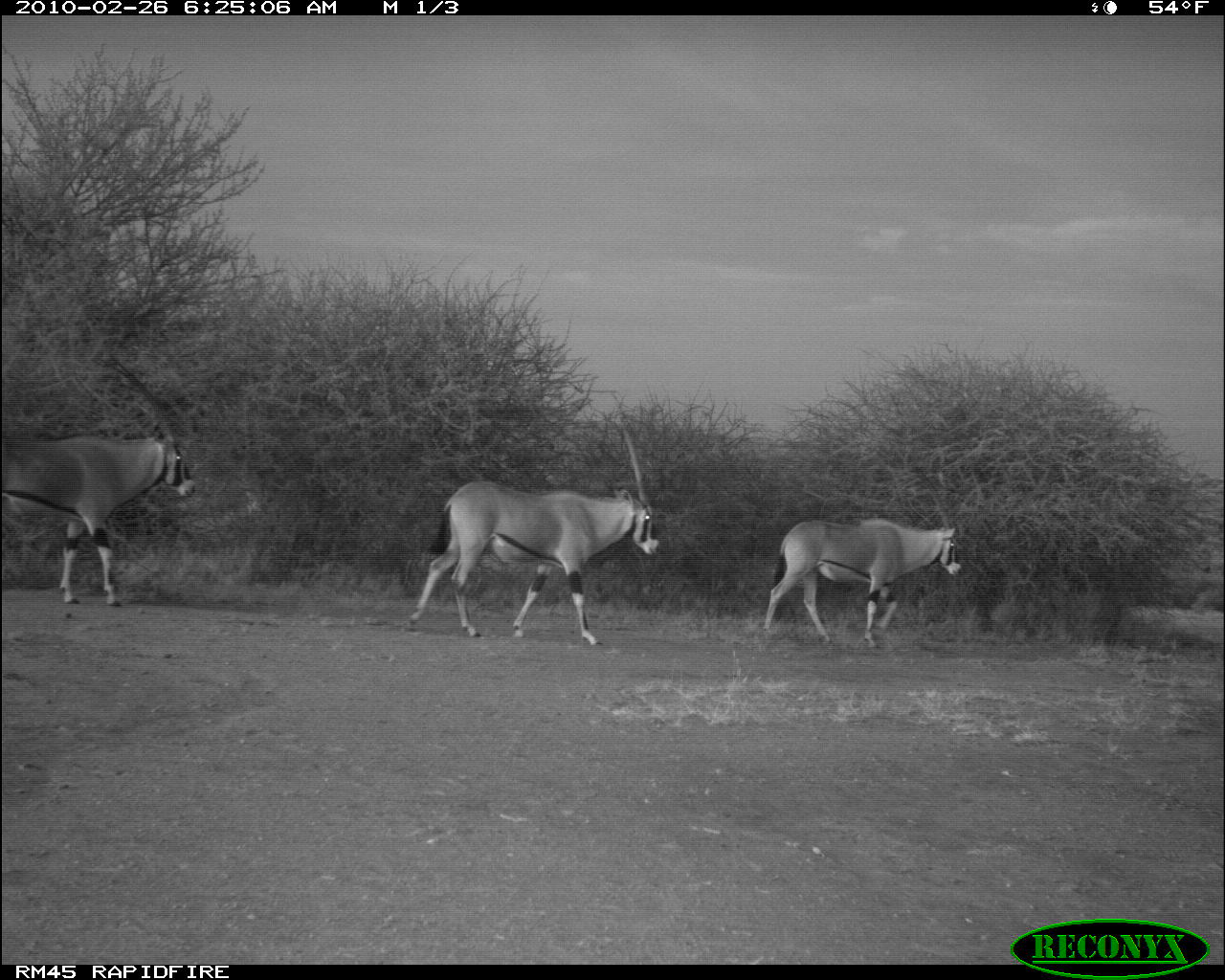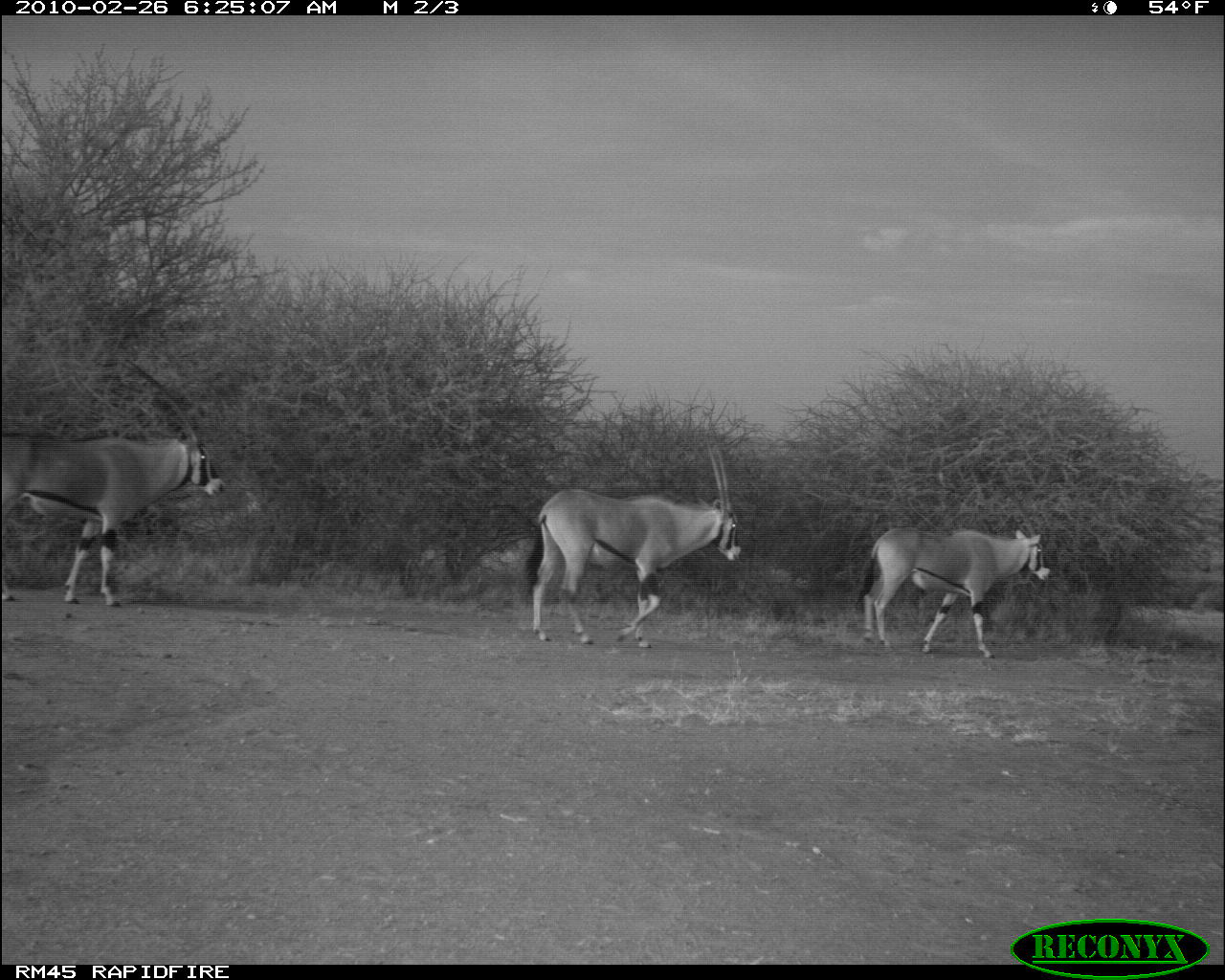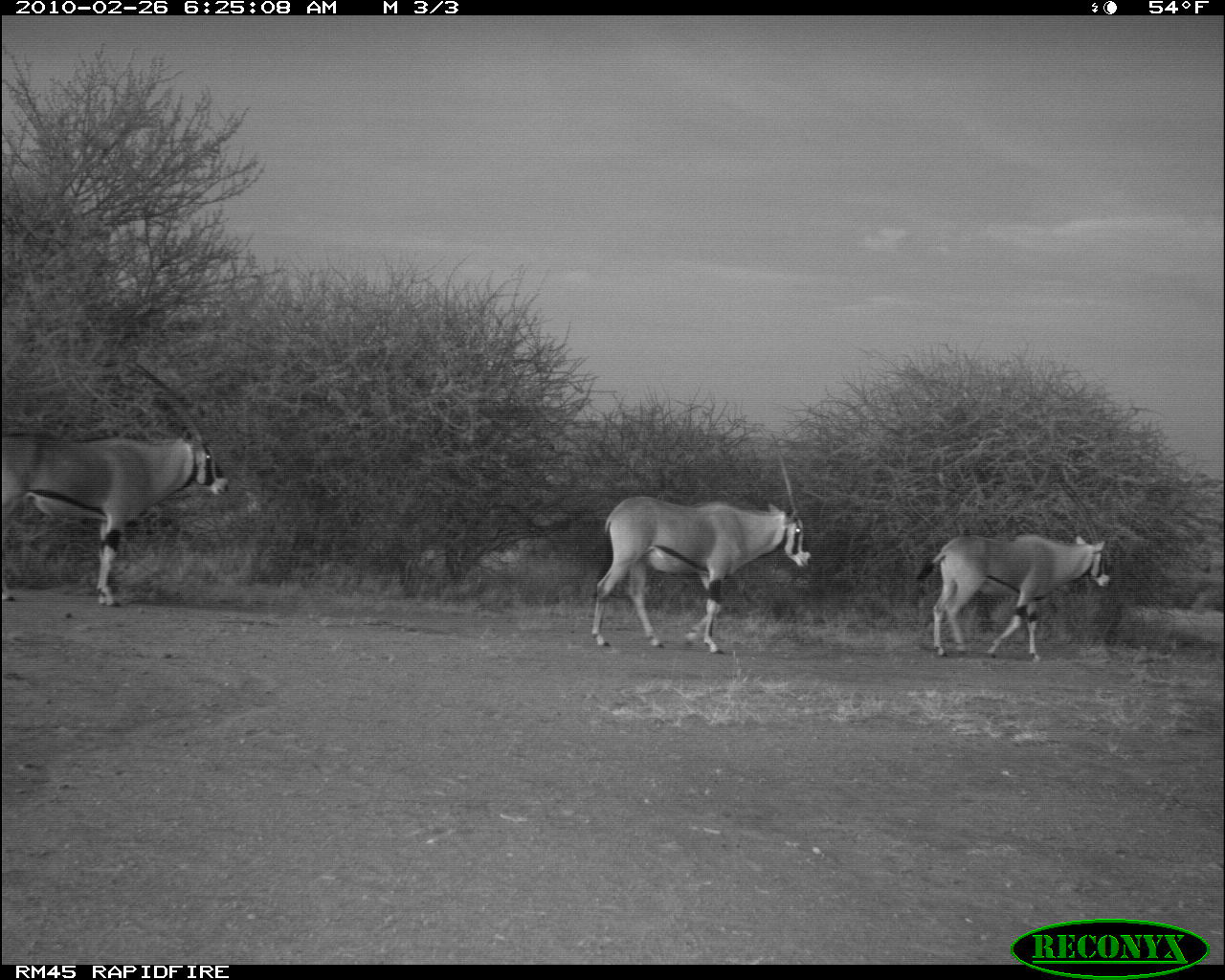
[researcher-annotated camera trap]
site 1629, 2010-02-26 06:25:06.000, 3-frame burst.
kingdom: Animalia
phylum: Chordata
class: Mammalia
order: Artiodactyla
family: Bovidae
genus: Oryx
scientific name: Oryx beisa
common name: east african oryx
Oryx beisa (east african oryx), count 3.